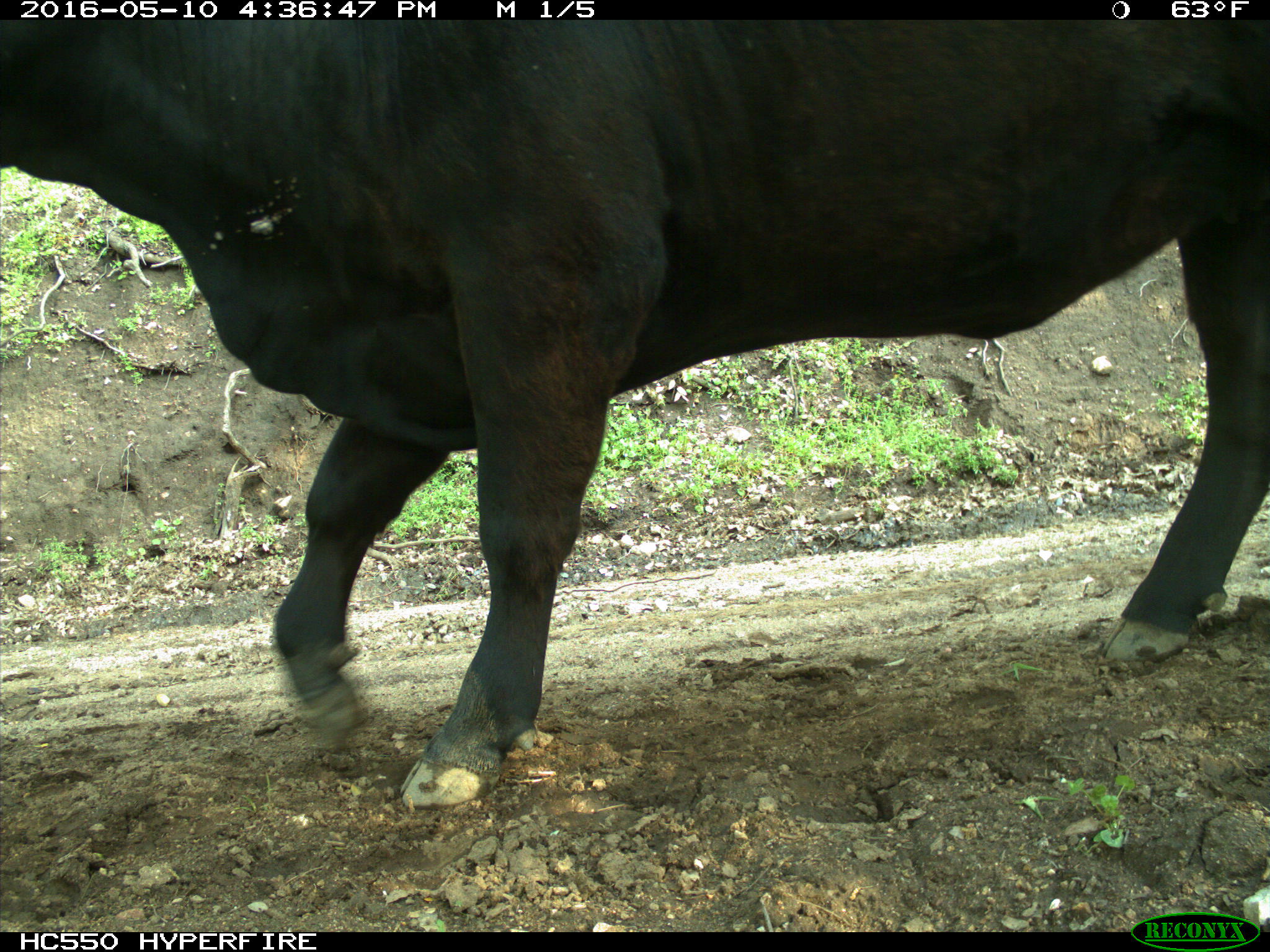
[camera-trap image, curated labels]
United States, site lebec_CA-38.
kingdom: Animalia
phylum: Chordata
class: Mammalia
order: Artiodactyla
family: Bovidae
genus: Bos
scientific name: Bos taurus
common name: domestic cow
Bos taurus (domestic cow).